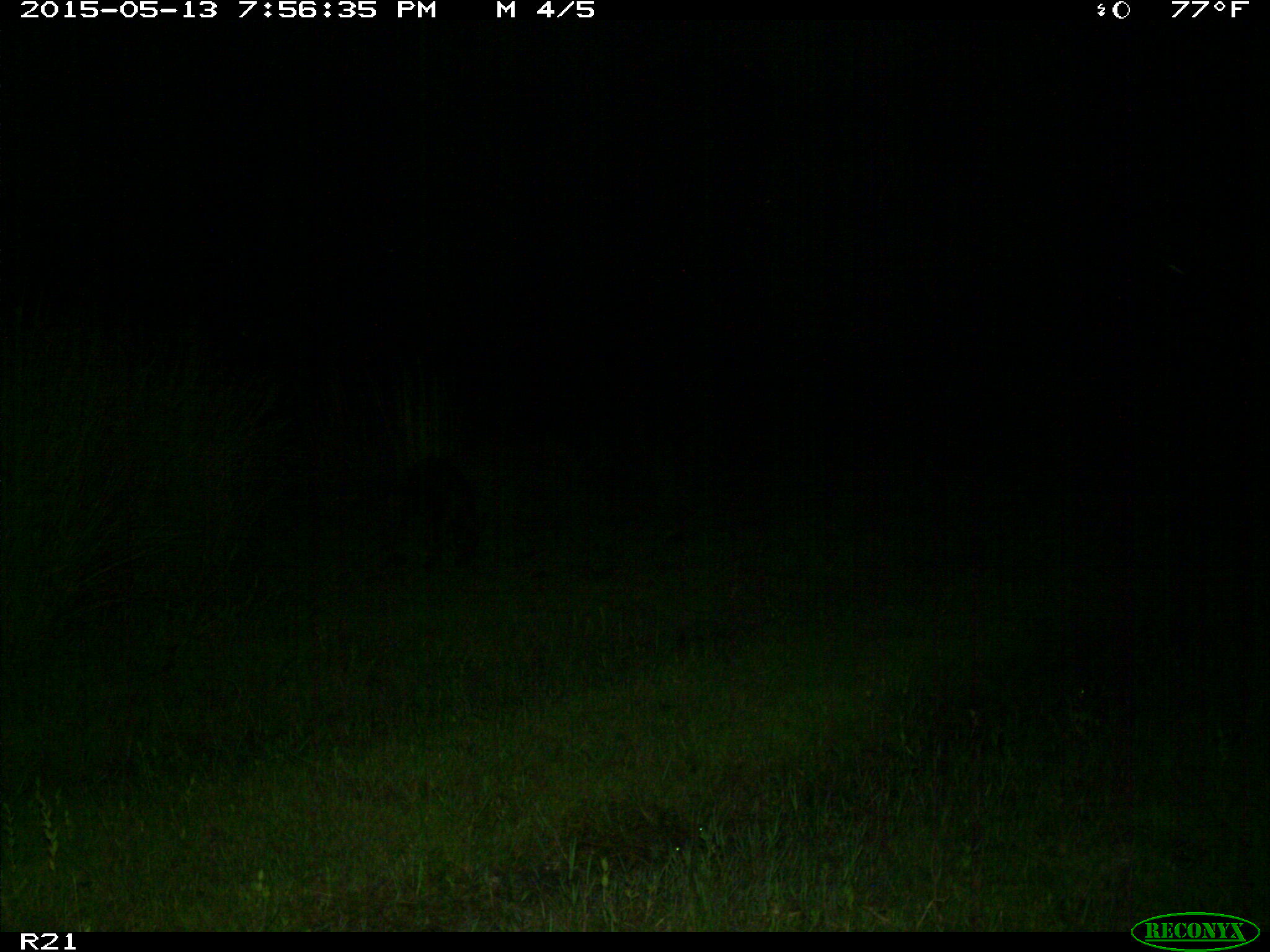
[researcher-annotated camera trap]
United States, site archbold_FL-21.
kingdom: Animalia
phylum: Chordata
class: Mammalia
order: Artiodactyla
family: Suidae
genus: Sus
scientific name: Sus scrofa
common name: wild boar